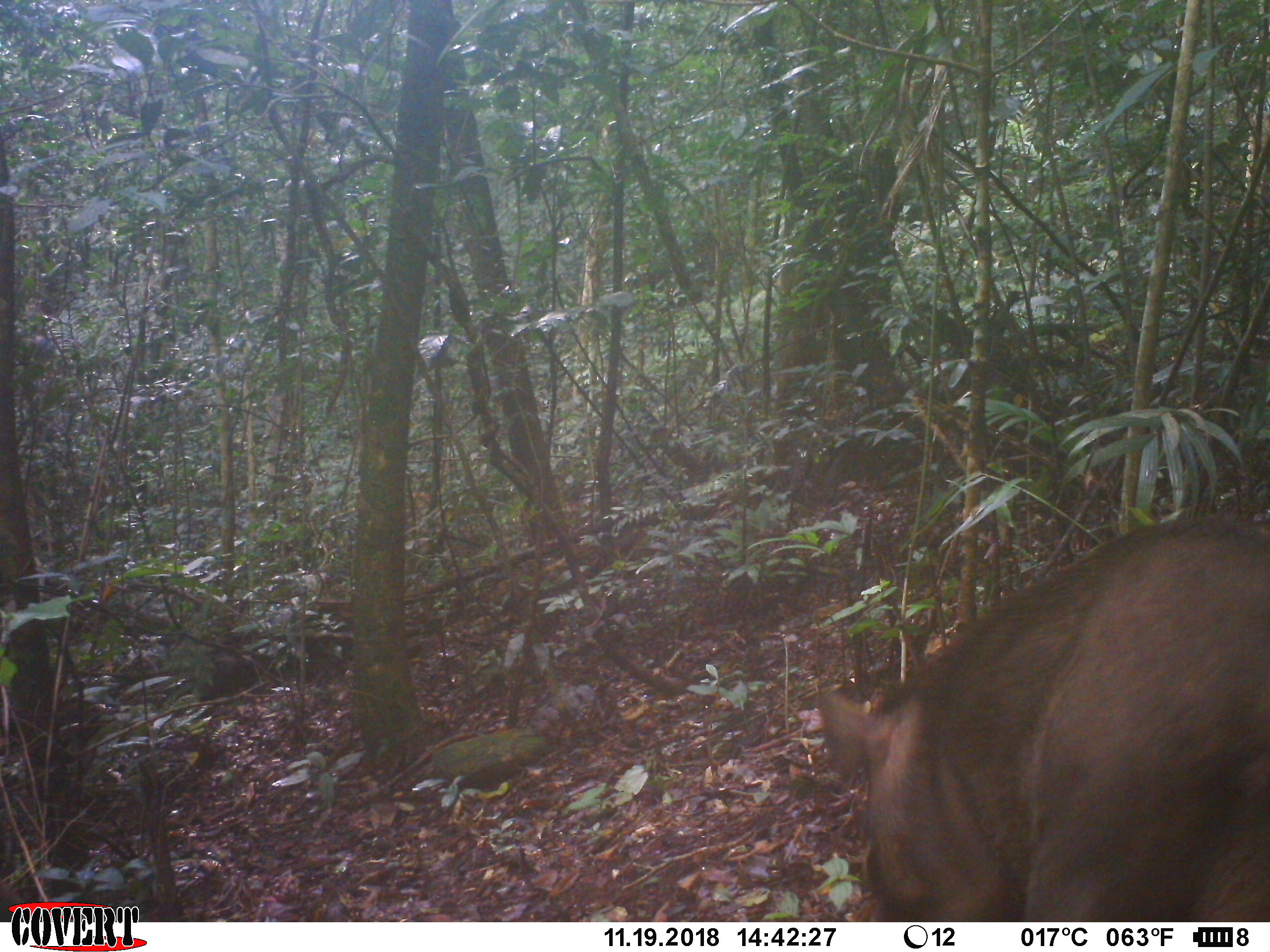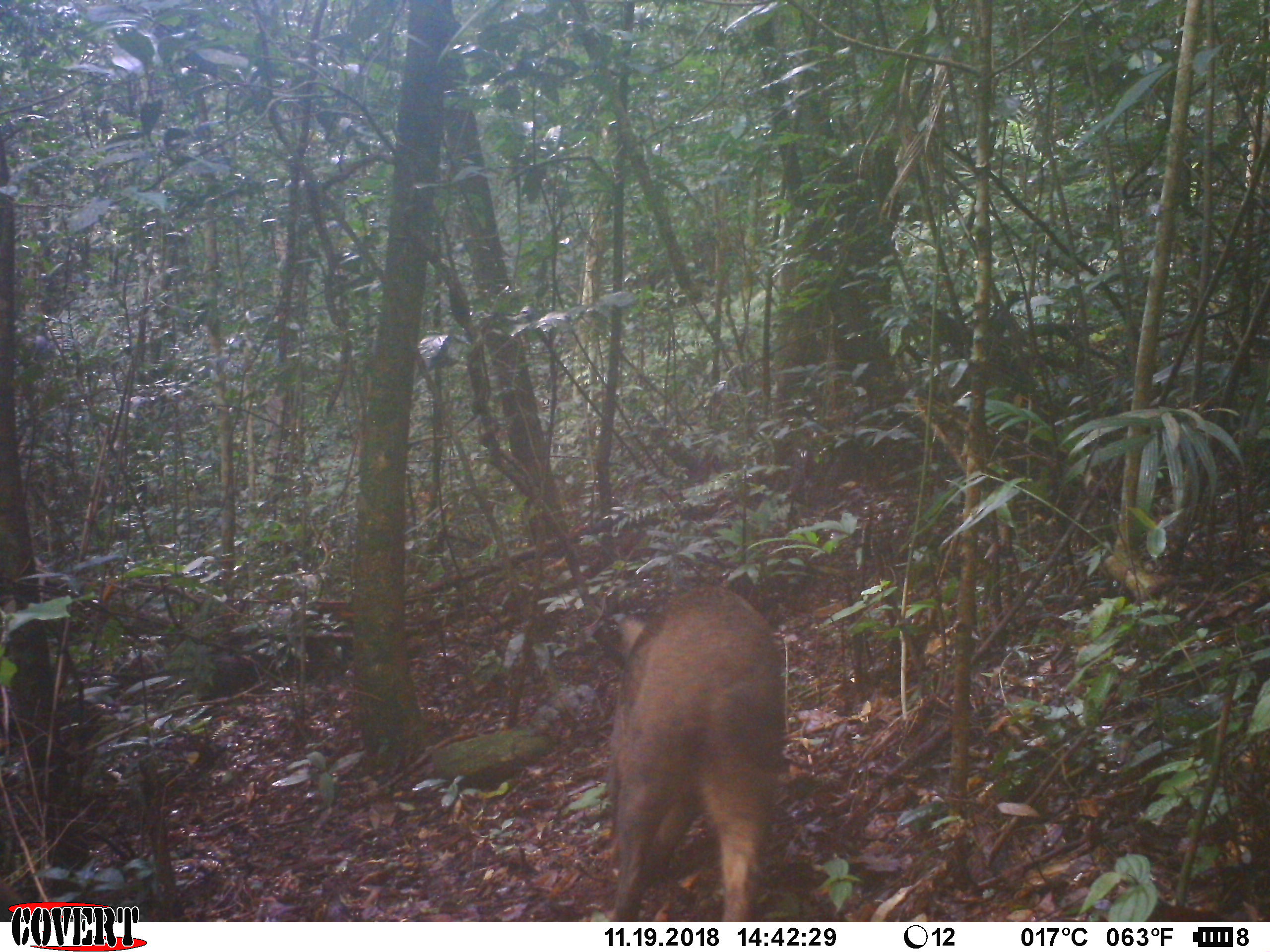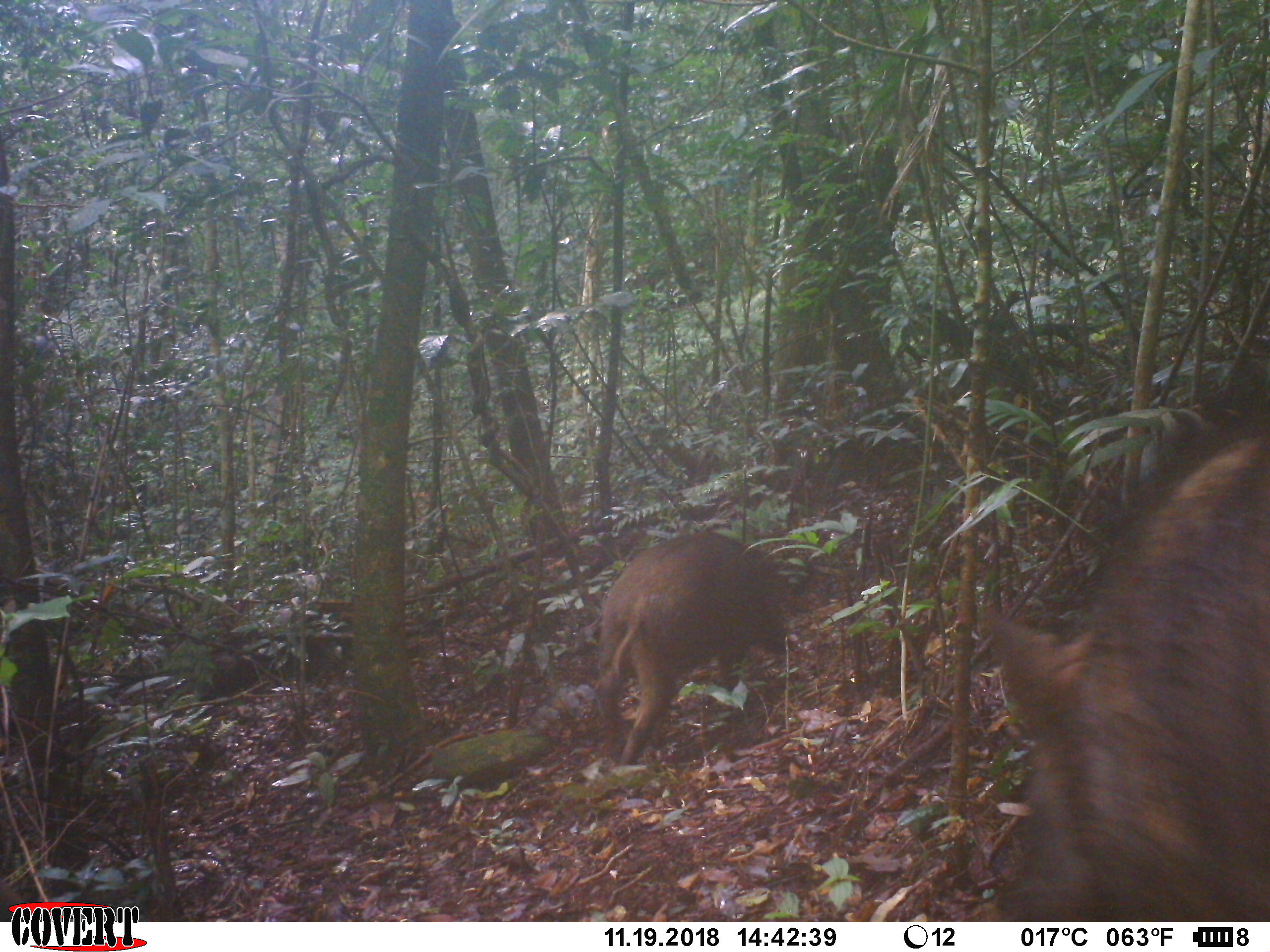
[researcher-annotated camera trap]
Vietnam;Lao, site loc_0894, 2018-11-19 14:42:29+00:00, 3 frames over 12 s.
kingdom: Animalia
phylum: Chordata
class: Mammalia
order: Artiodactyla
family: Suidae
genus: Sus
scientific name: Sus scrofa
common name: eurasian wild pig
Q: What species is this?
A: Eurasian wild pig (Sus scrofa).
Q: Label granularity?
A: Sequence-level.